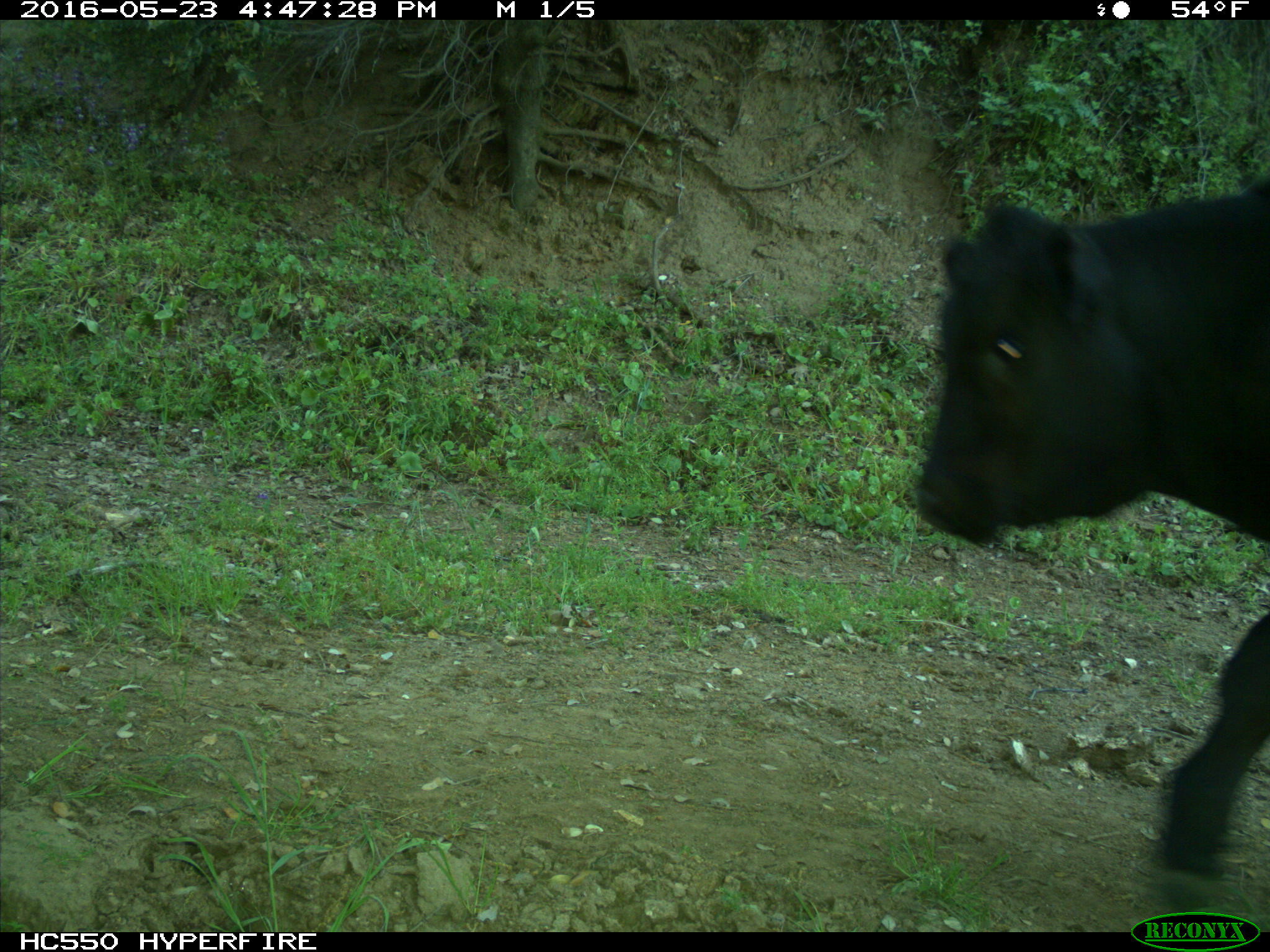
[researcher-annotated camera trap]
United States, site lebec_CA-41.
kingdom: Animalia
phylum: Chordata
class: Mammalia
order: Artiodactyla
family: Bovidae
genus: Bos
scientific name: Bos taurus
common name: domestic cow